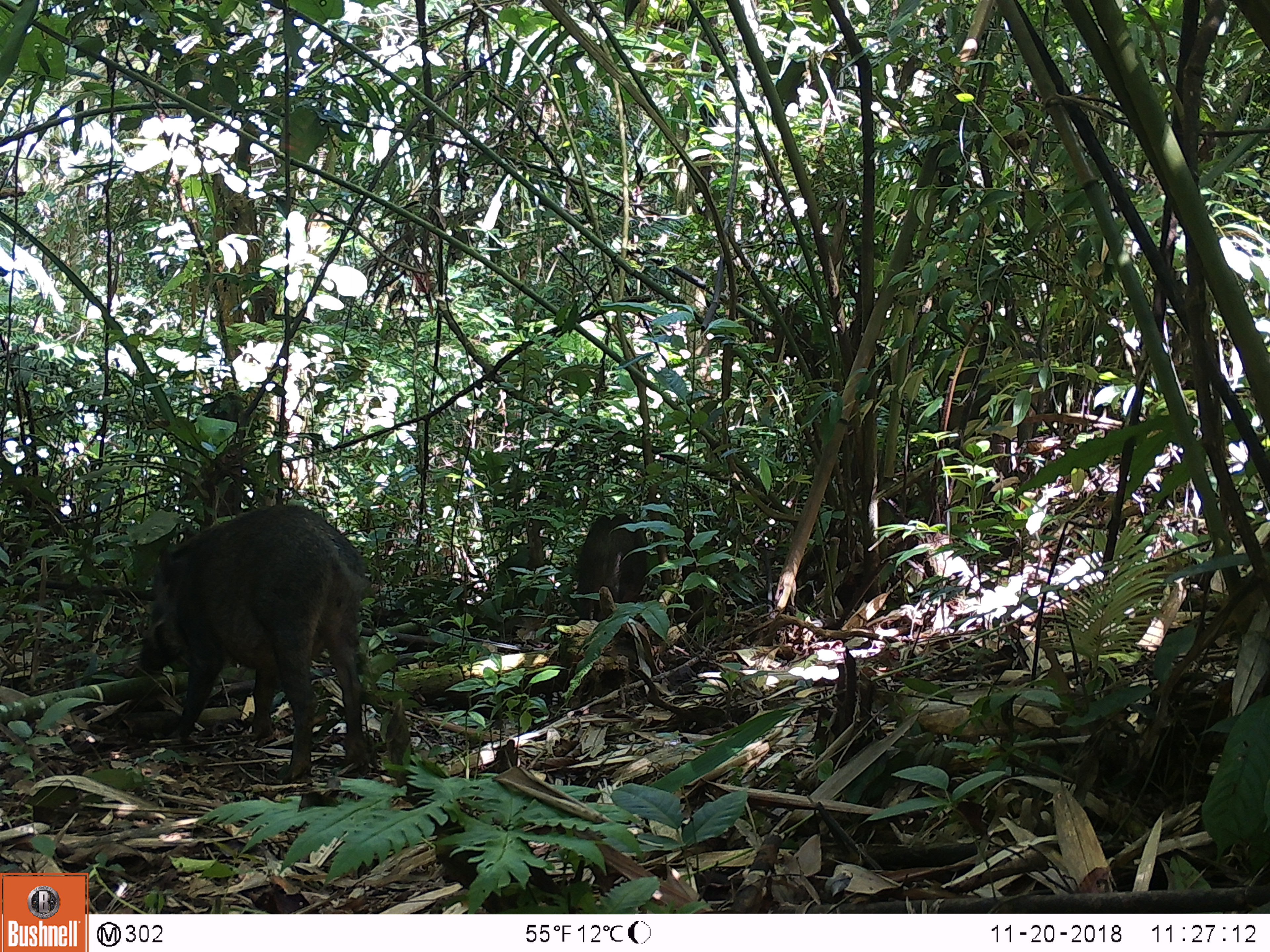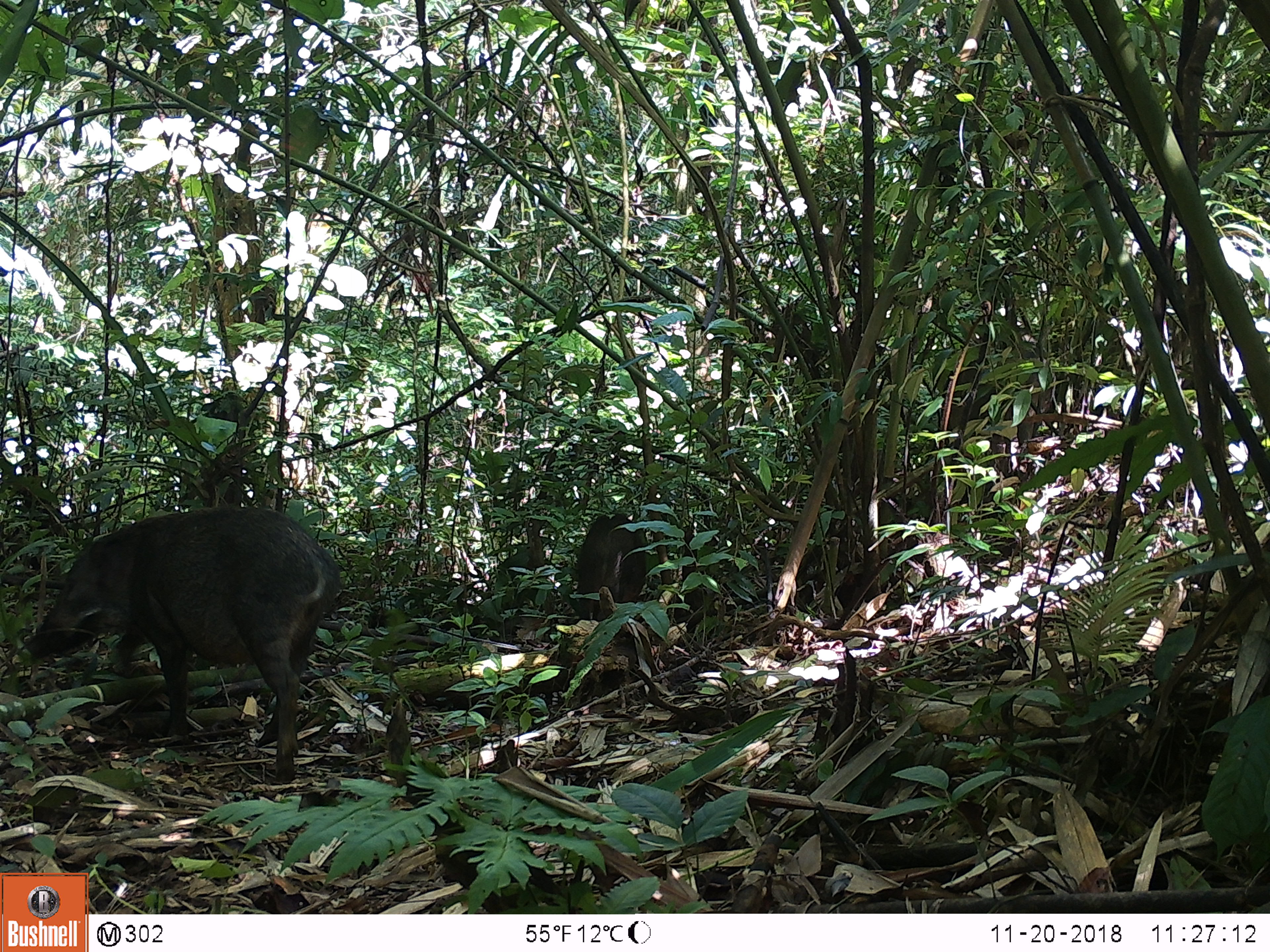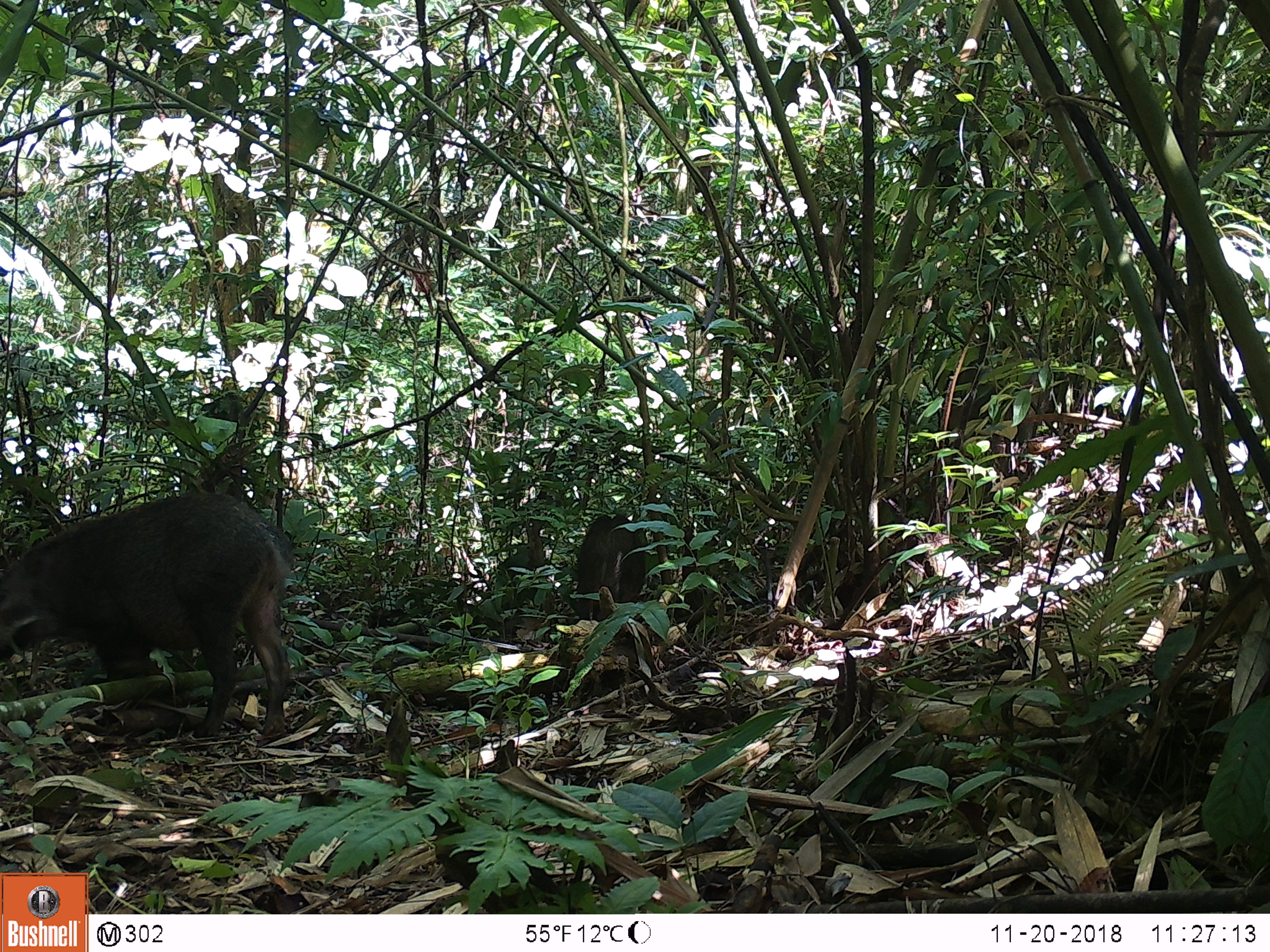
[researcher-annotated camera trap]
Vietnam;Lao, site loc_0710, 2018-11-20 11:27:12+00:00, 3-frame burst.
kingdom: Animalia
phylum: Chordata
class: Mammalia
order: Artiodactyla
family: Suidae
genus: Sus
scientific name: Sus scrofa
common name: eurasian wild pig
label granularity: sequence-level